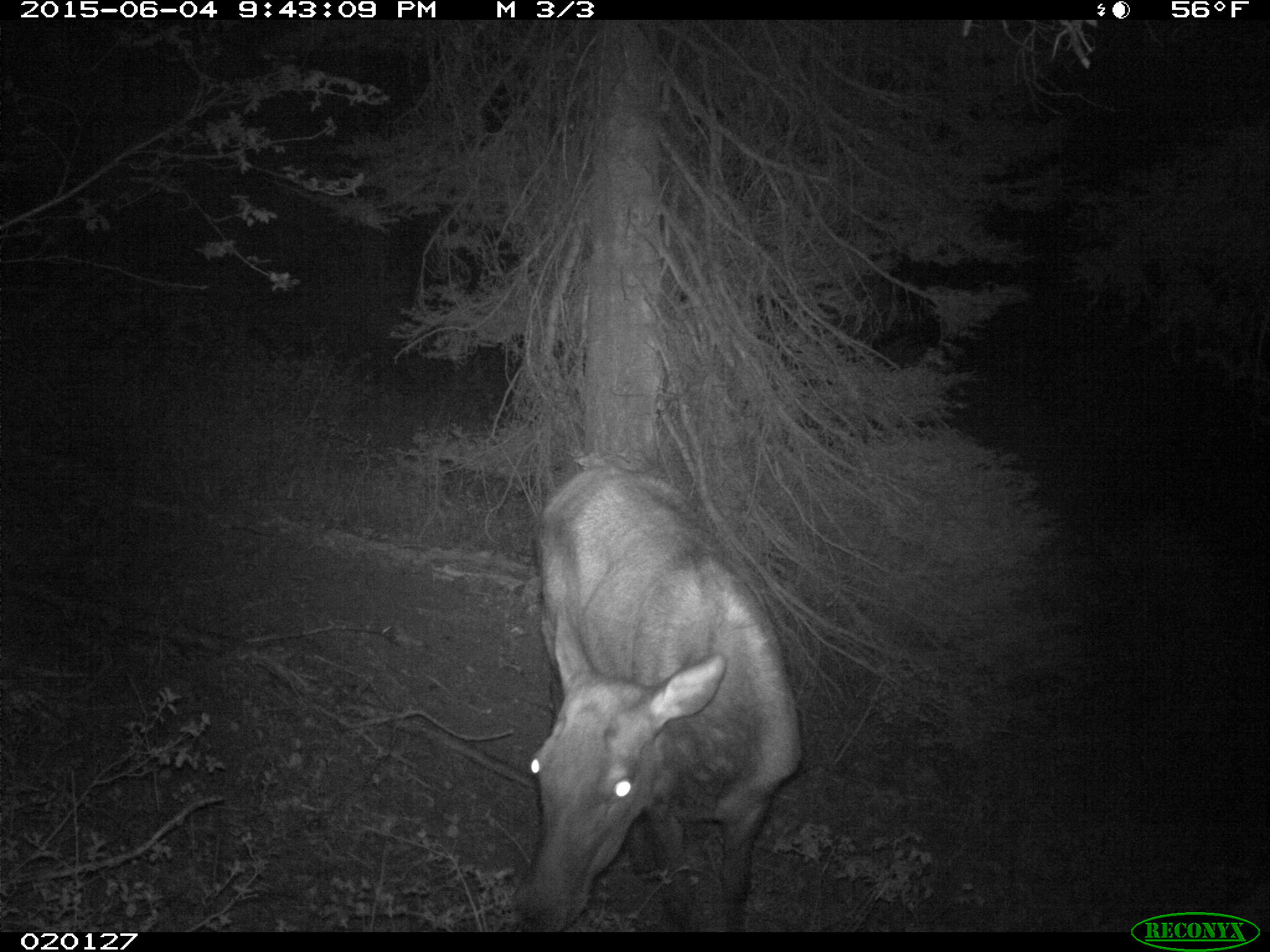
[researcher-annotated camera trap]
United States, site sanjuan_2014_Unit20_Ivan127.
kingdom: Animalia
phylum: Chordata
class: Mammalia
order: Artiodactyla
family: Cervidae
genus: Cervus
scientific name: Cervus elaphus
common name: red deer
Cervus elaphus (red deer).